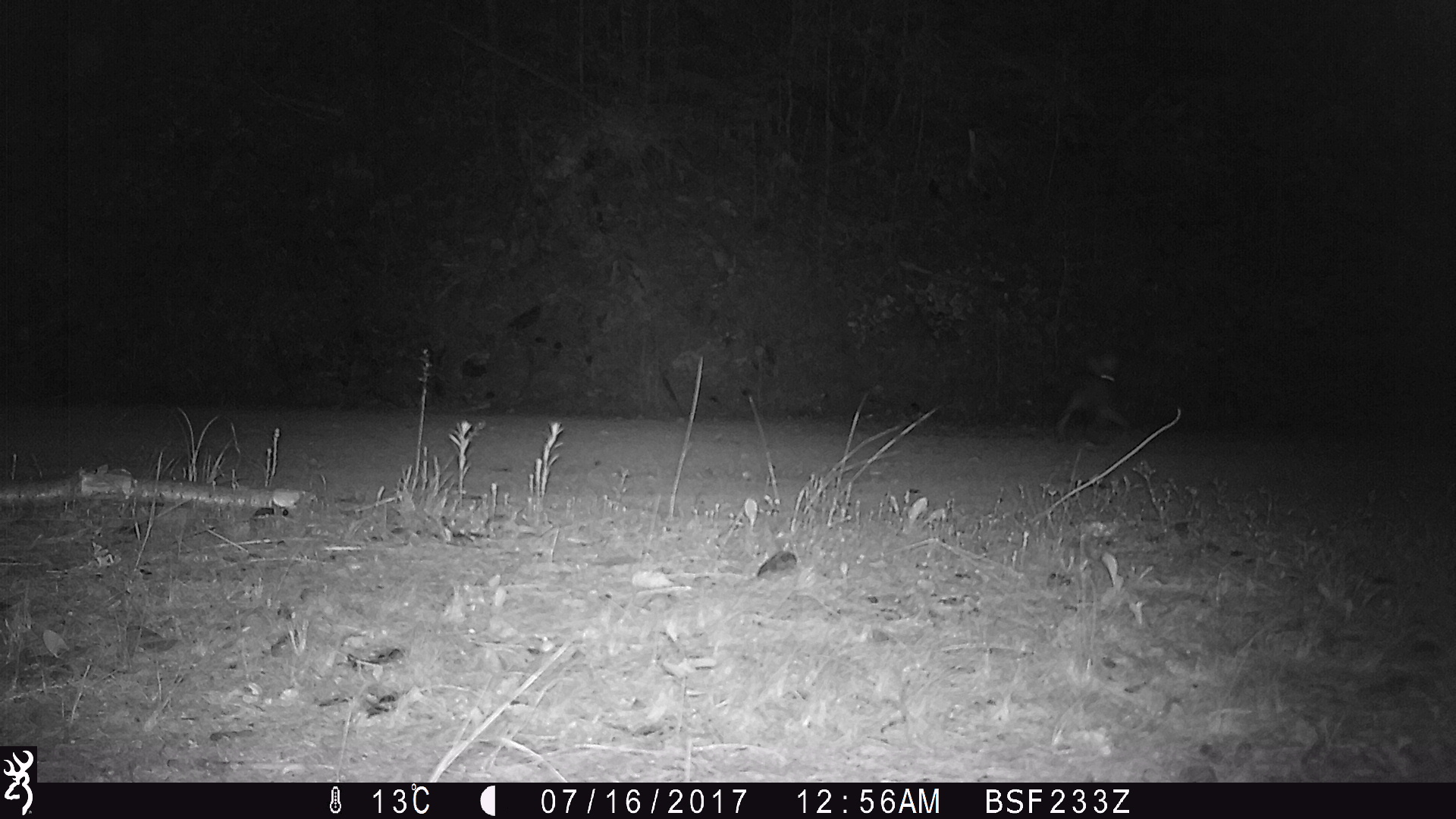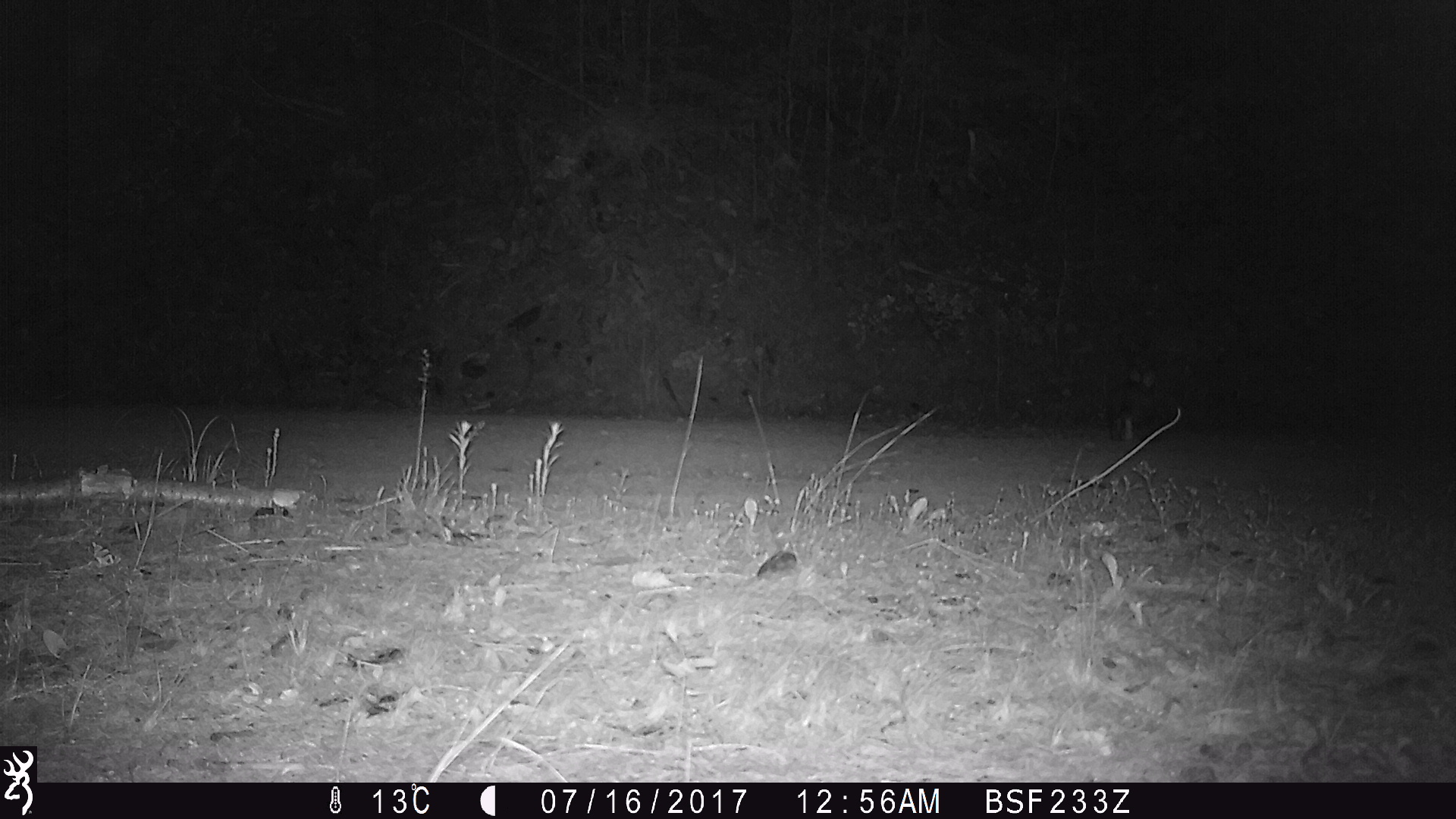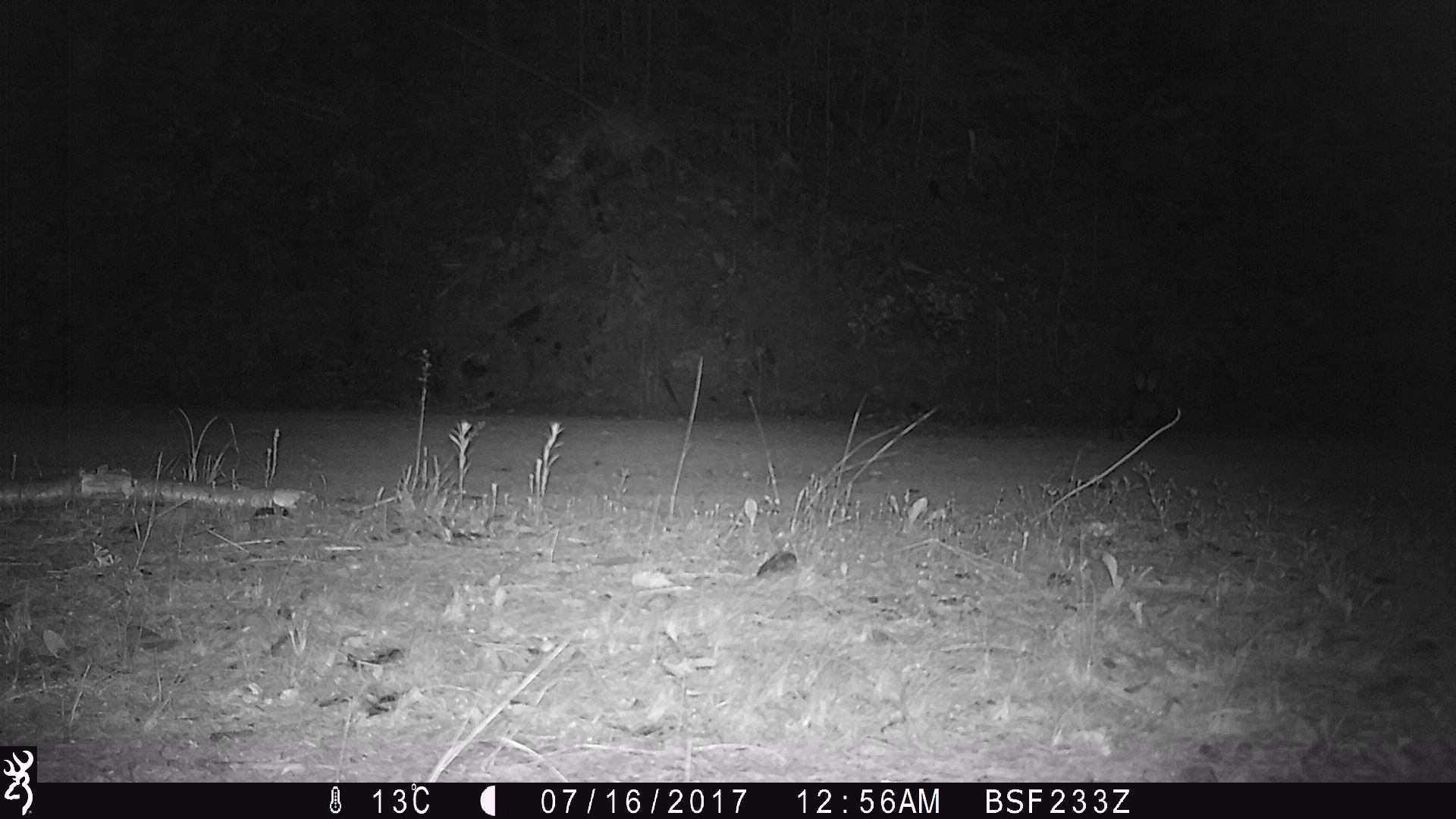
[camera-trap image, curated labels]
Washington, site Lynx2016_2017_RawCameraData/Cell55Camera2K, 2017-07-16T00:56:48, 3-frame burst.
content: unidentified animal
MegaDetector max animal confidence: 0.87